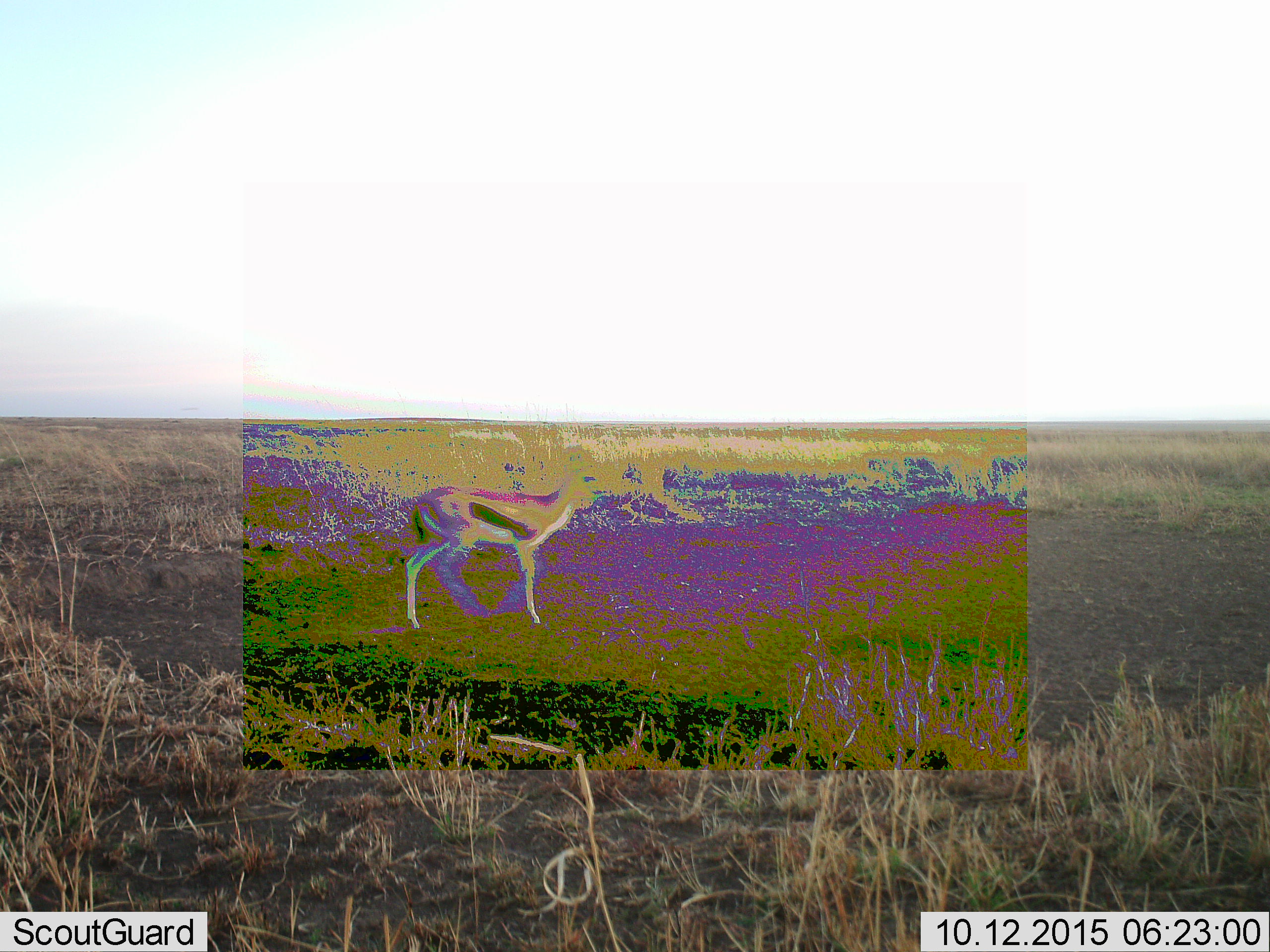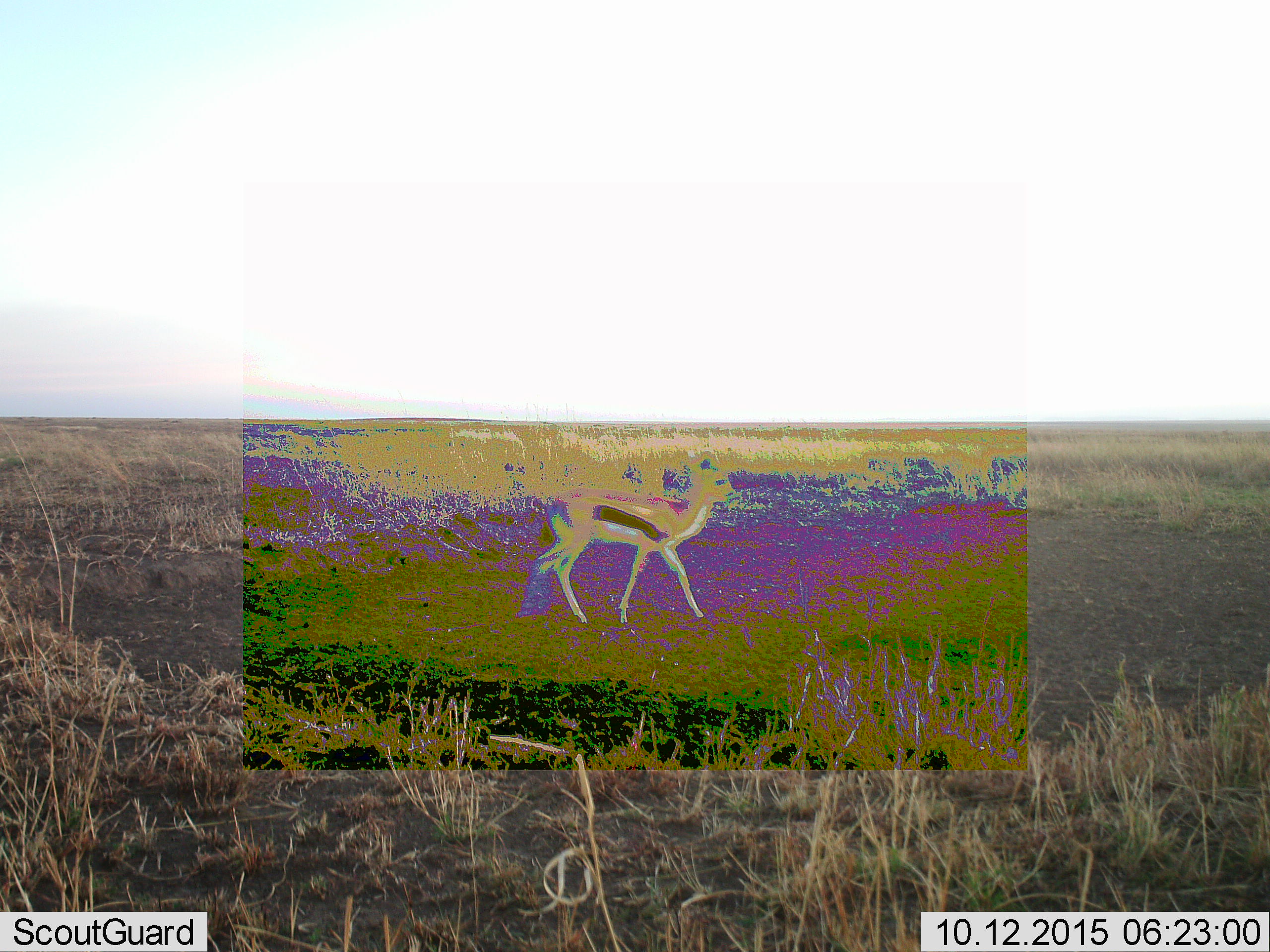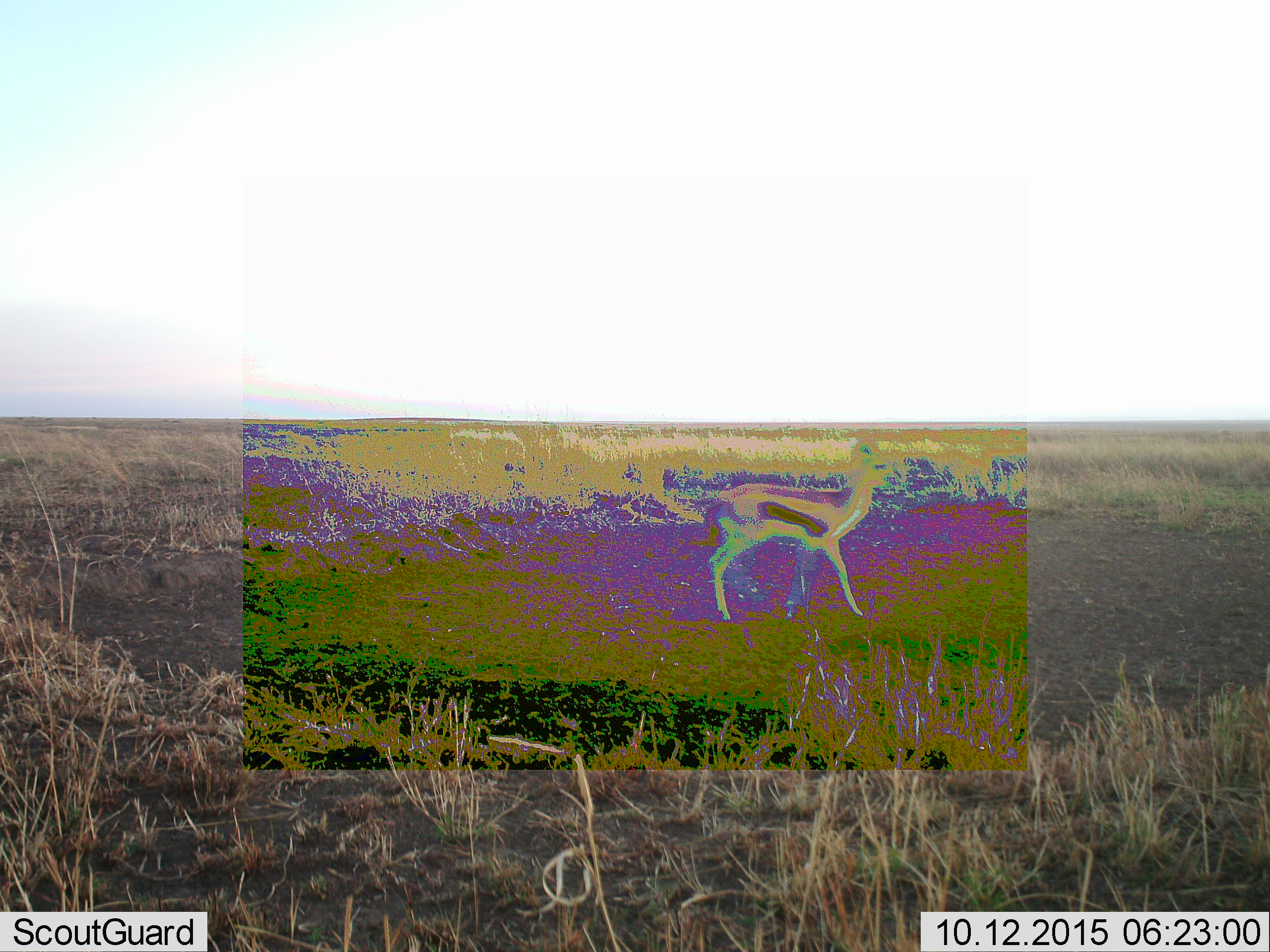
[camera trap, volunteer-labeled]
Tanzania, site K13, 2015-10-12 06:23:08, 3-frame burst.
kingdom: Animalia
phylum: Chordata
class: Mammalia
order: Artiodactyla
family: Bovidae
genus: Eudorcas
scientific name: Eudorcas thomsonii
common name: thomson's gazelle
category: gazellethomsons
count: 1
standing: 33%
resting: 0%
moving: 67%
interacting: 0%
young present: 0%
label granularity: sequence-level